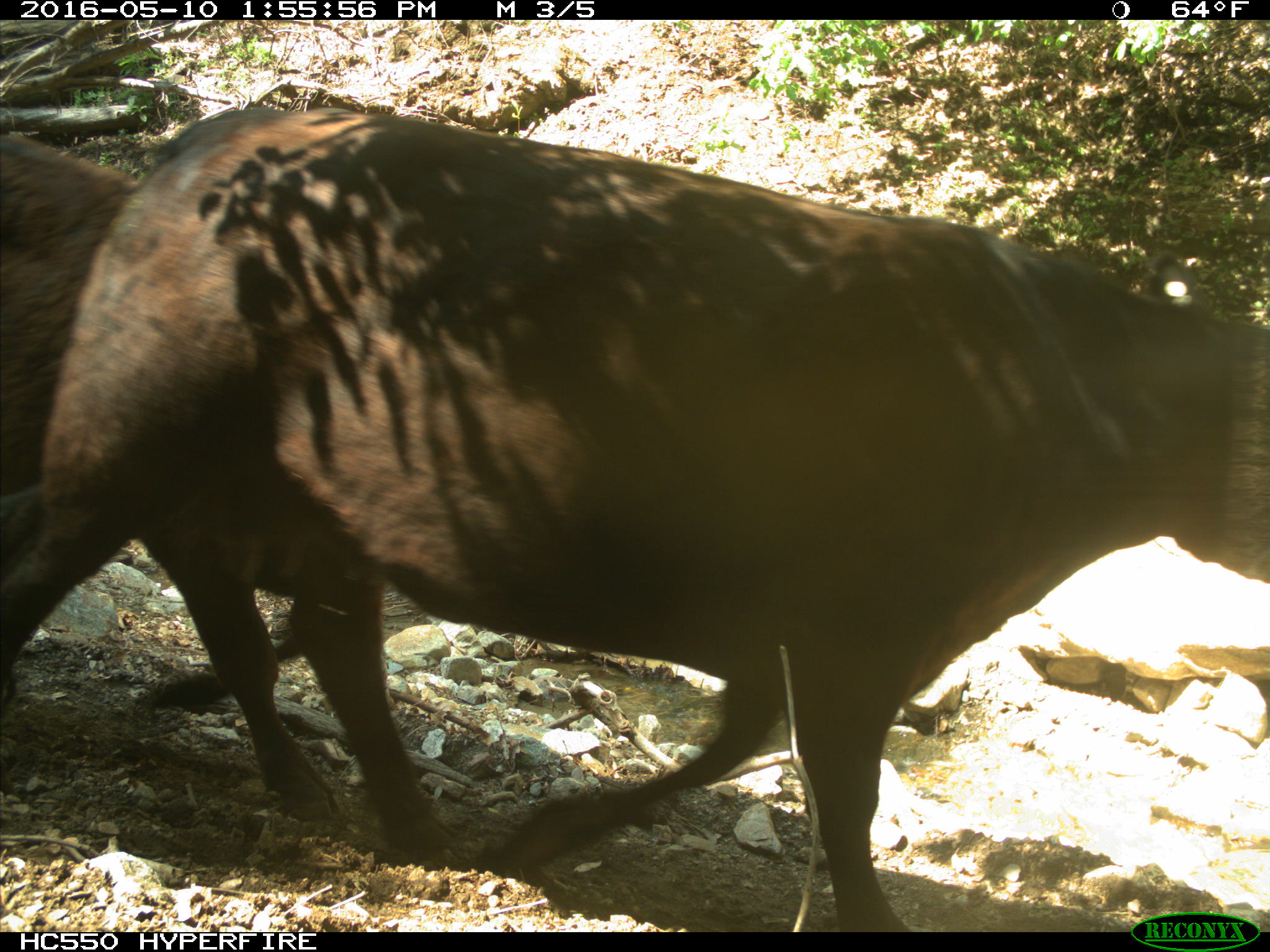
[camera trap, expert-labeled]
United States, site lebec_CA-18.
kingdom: Animalia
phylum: Chordata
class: Mammalia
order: Artiodactyla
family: Bovidae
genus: Bos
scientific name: Bos taurus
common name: domestic cow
Bos taurus (domestic cow).